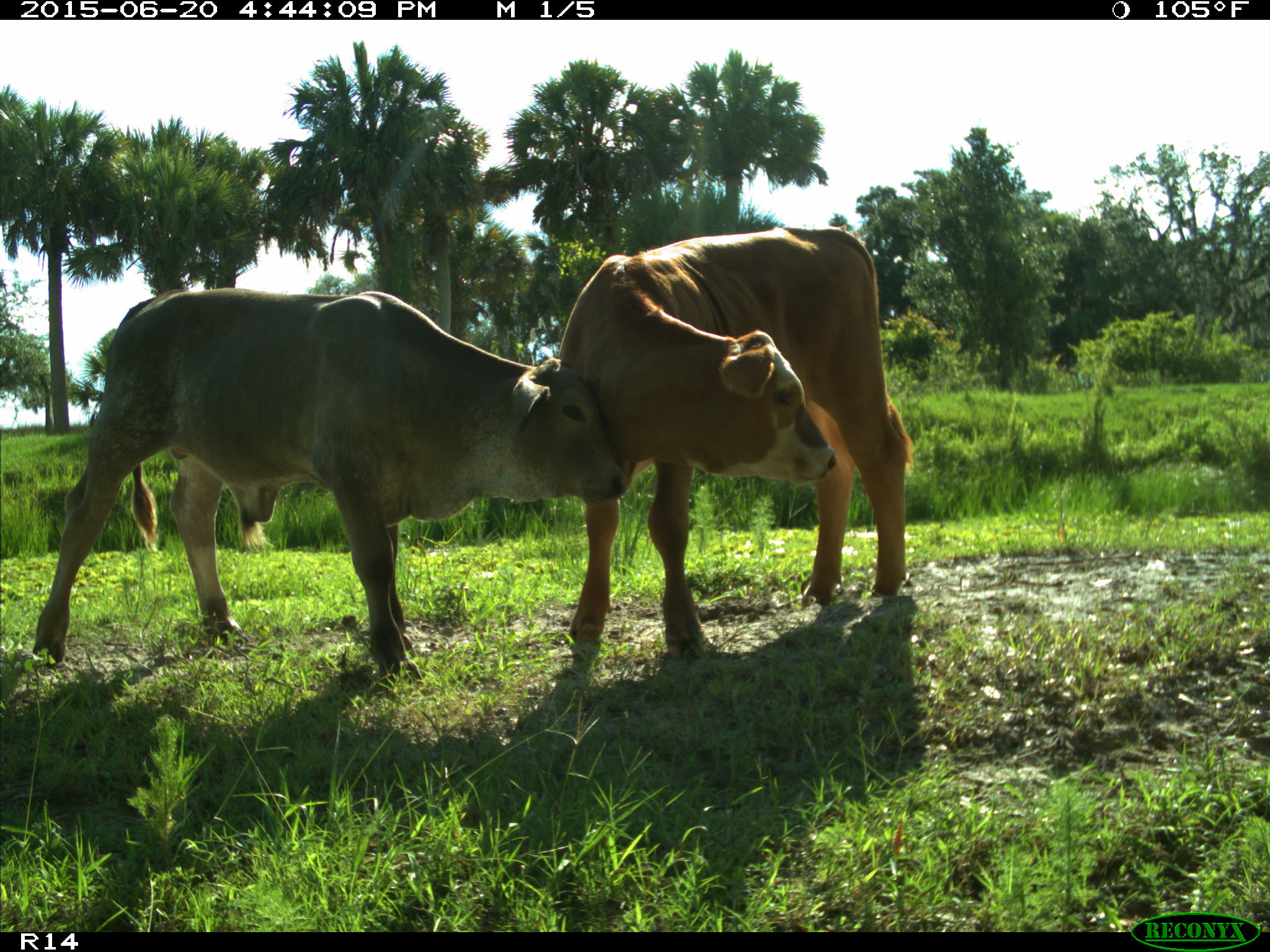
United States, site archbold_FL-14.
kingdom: Animalia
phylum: Chordata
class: Mammalia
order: Artiodactyla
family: Bovidae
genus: Bos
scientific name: Bos taurus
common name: domestic cow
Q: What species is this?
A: Bos taurus (domestic cow).